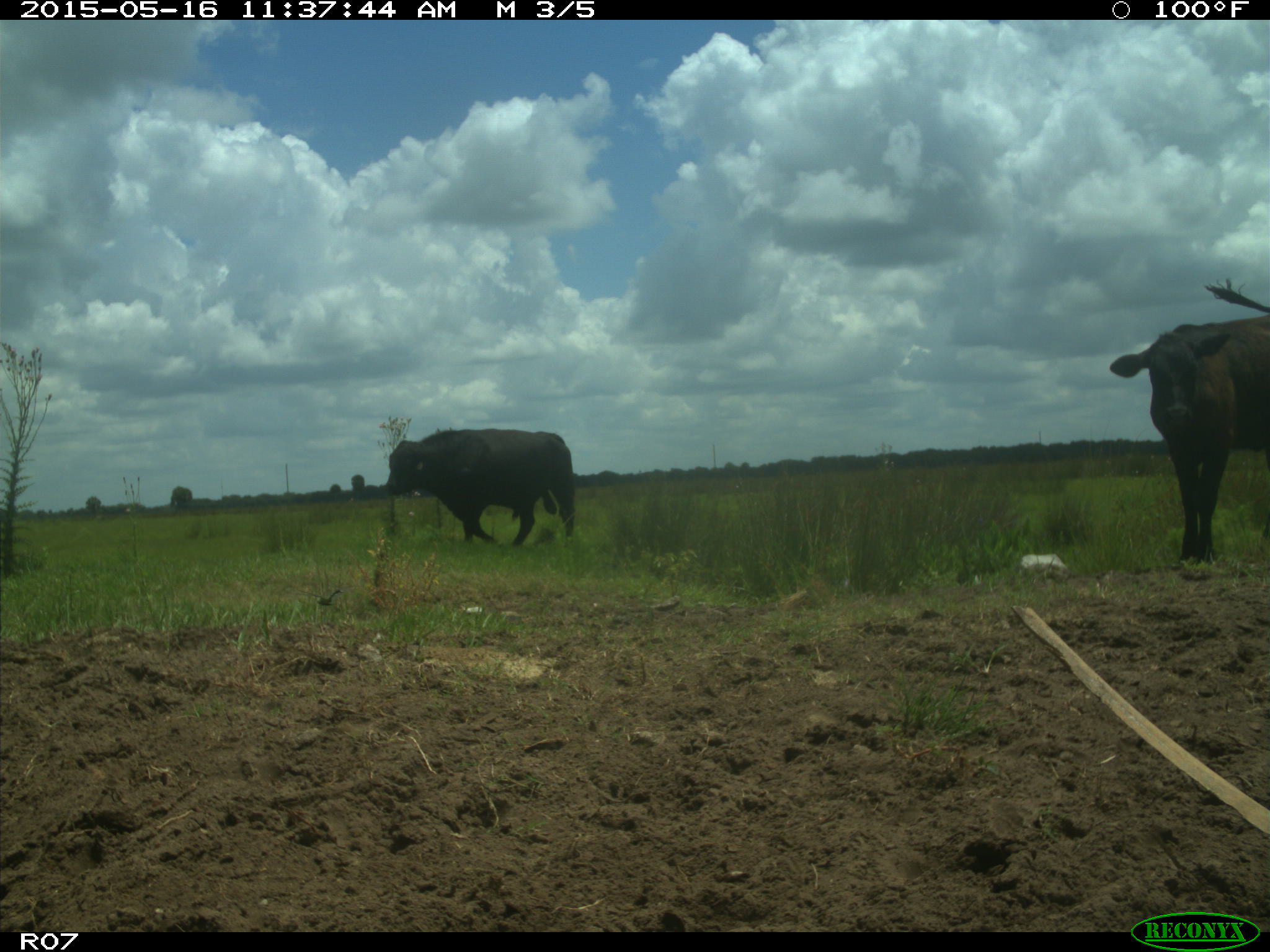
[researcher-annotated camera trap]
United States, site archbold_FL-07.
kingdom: Animalia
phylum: Chordata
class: Mammalia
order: Artiodactyla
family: Bovidae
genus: Bos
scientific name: Bos taurus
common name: domestic cow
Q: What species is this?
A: Bos taurus (domestic cow).